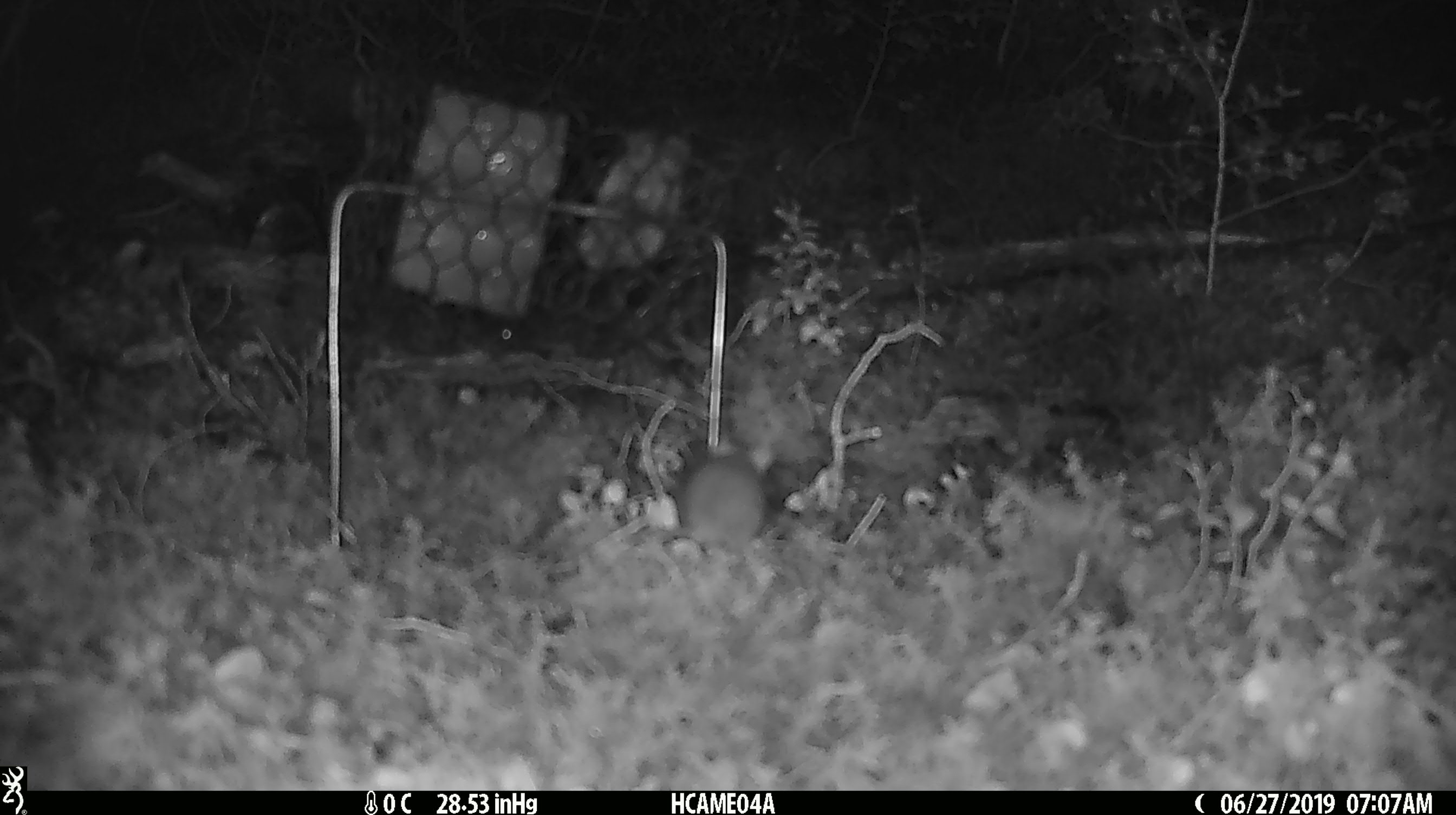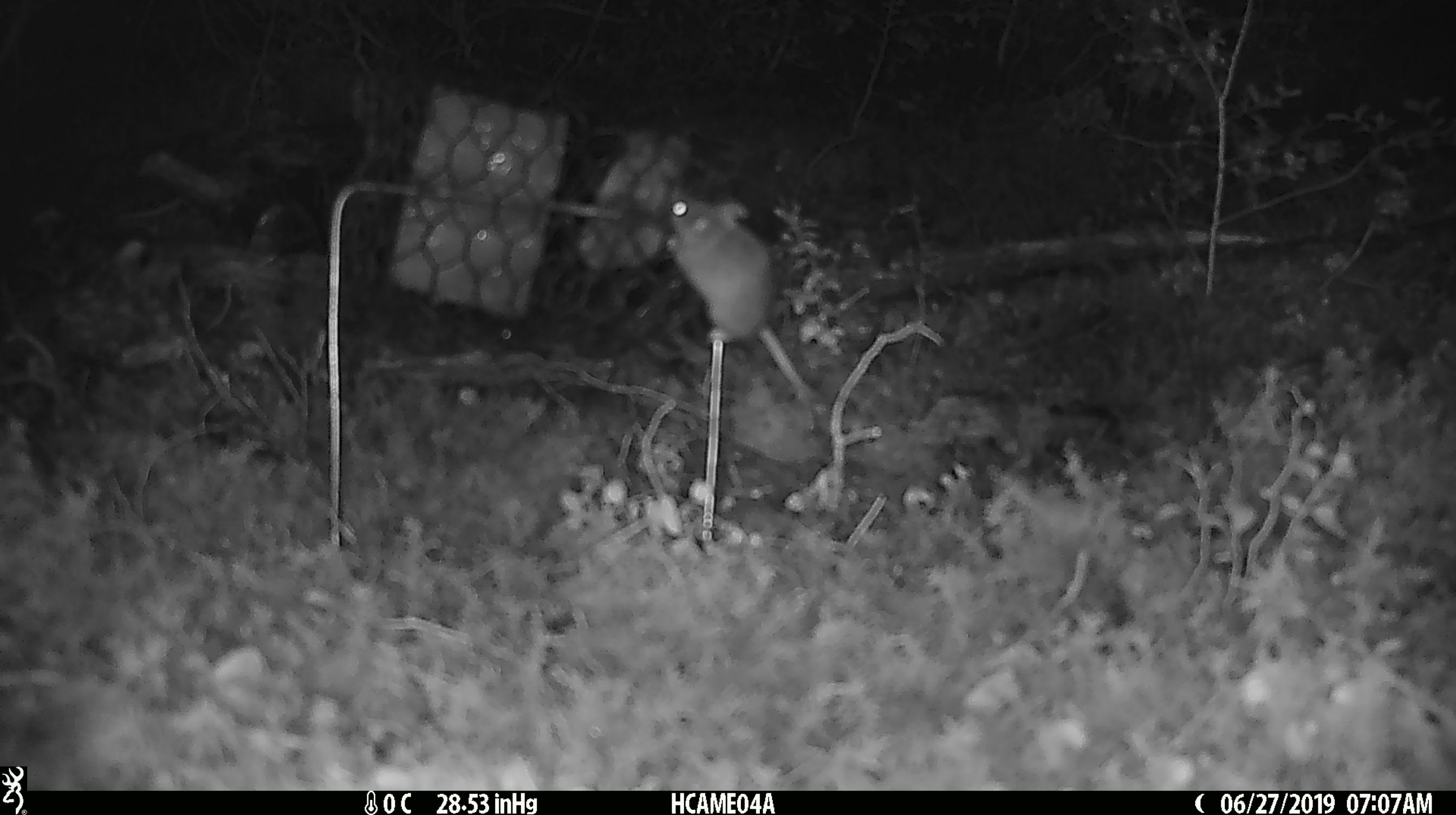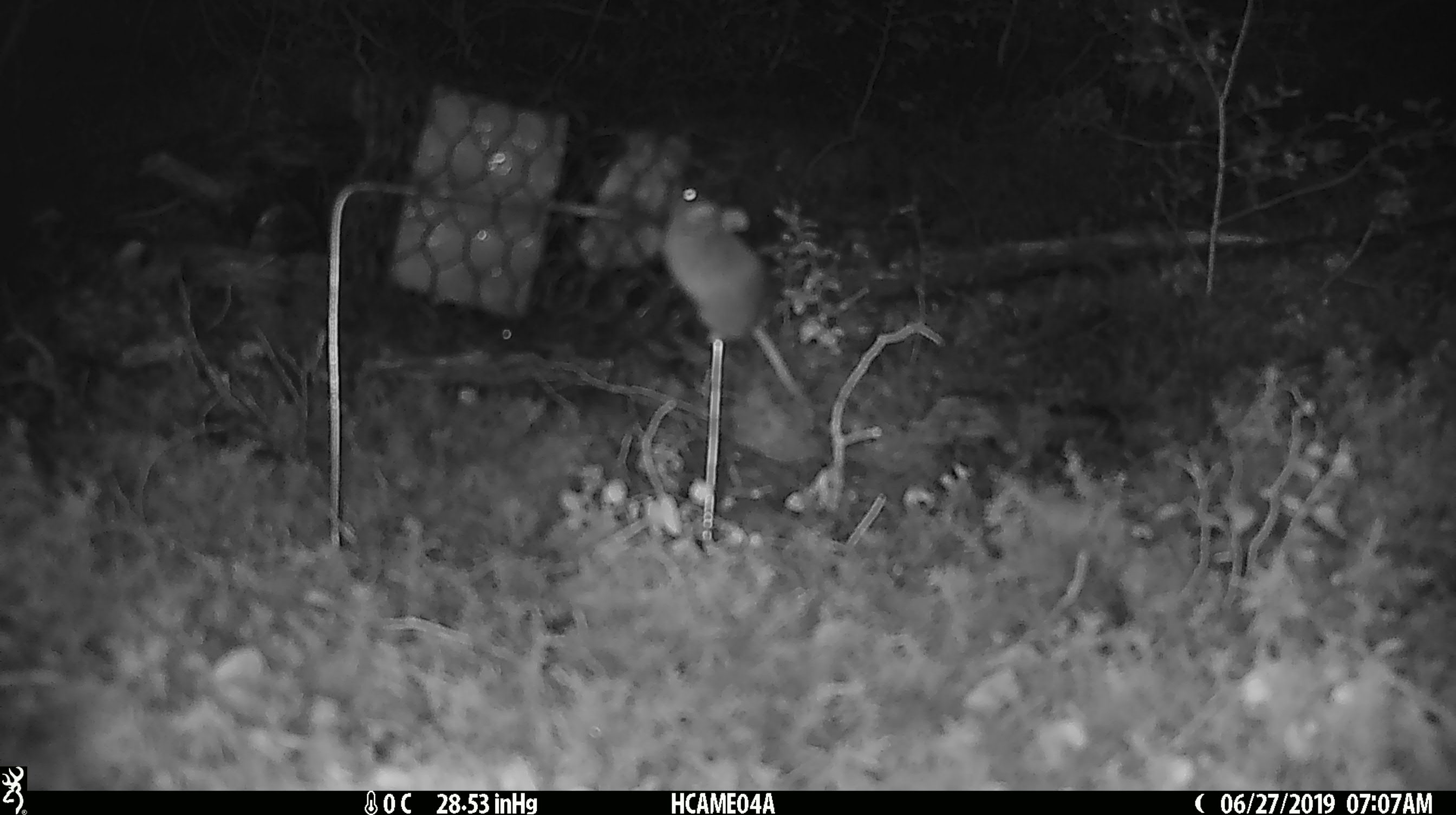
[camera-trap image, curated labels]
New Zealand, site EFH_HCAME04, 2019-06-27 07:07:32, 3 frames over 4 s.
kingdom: Animalia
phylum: Chordata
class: Mammalia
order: Rodentia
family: Muridae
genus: Mus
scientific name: Mus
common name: mouse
Mouse (Mus).